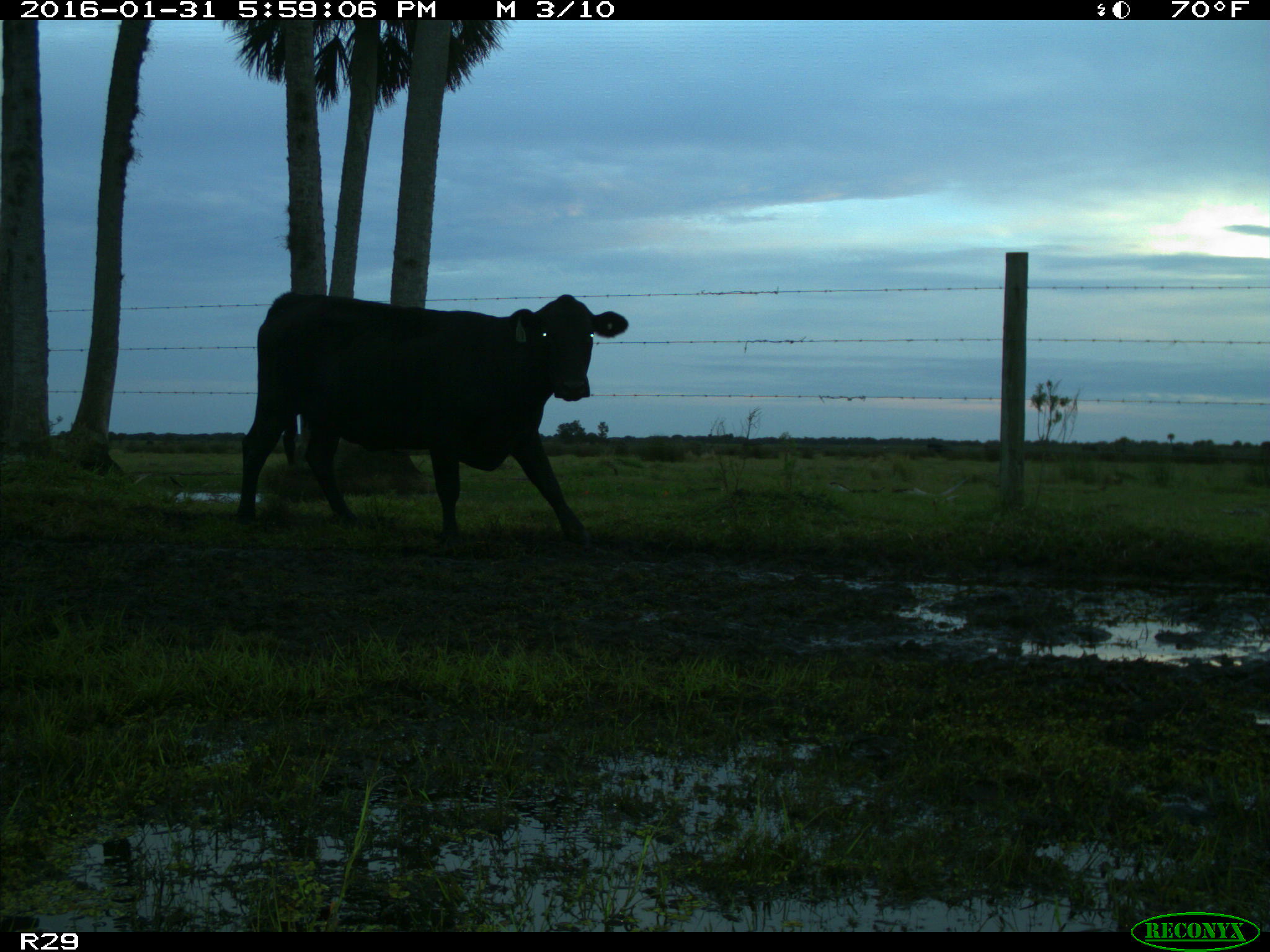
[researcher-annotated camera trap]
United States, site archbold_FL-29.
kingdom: Animalia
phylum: Chordata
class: Mammalia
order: Artiodactyla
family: Bovidae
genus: Bos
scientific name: Bos taurus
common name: domestic cow